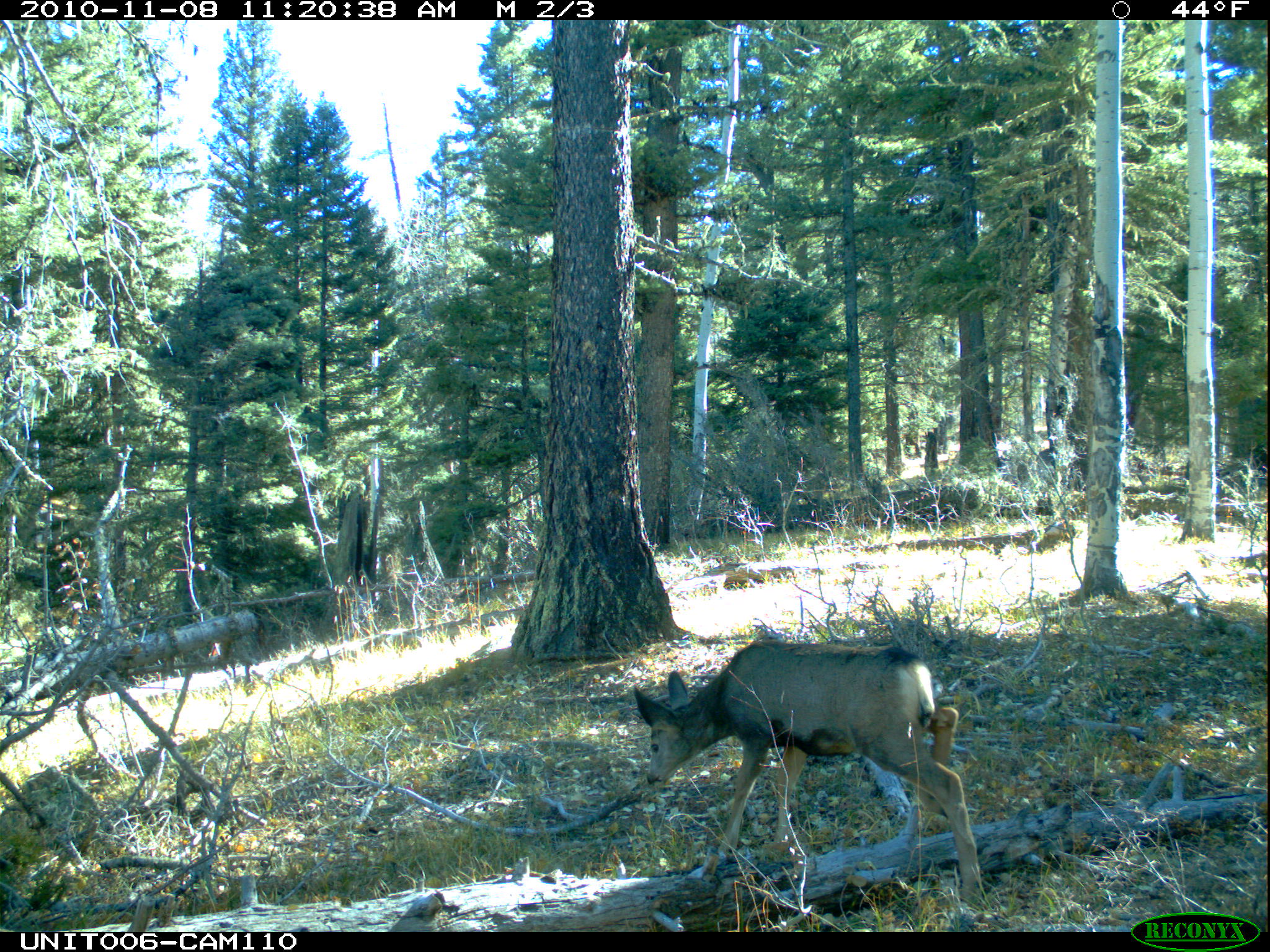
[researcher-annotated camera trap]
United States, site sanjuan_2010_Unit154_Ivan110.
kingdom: Animalia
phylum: Chordata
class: Mammalia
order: Artiodactyla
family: Cervidae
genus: Odocoileus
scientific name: Odocoileus hemionus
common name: mule deer